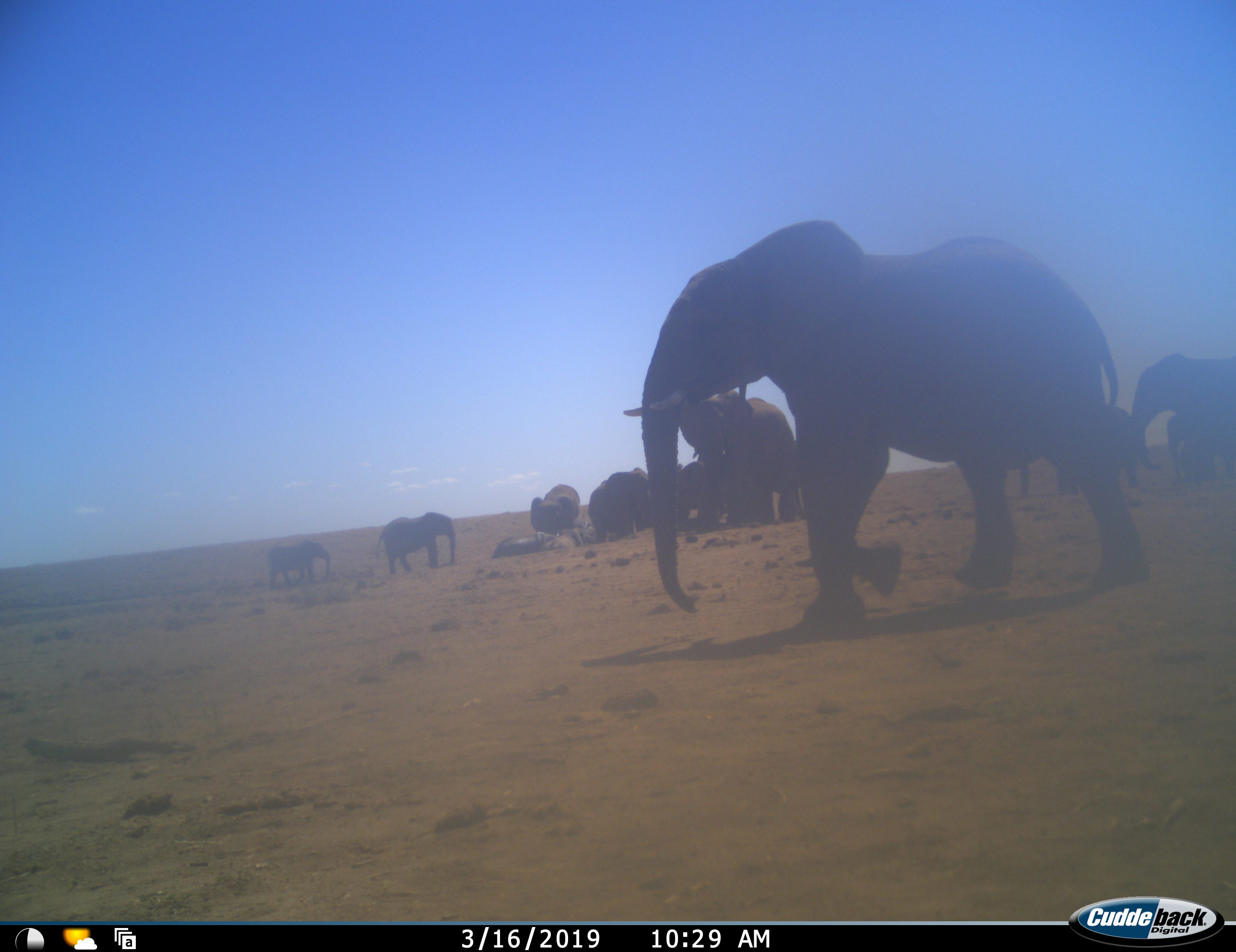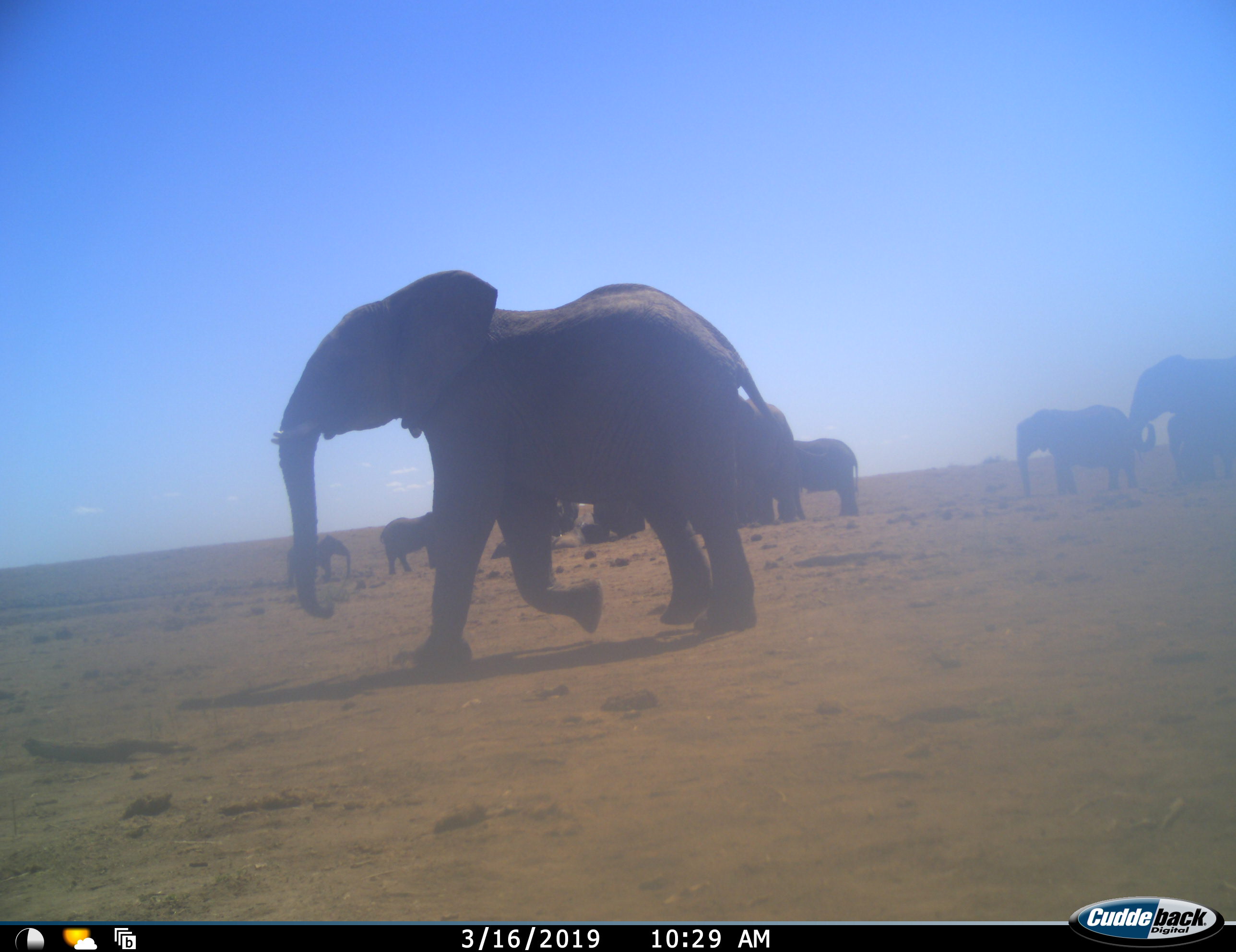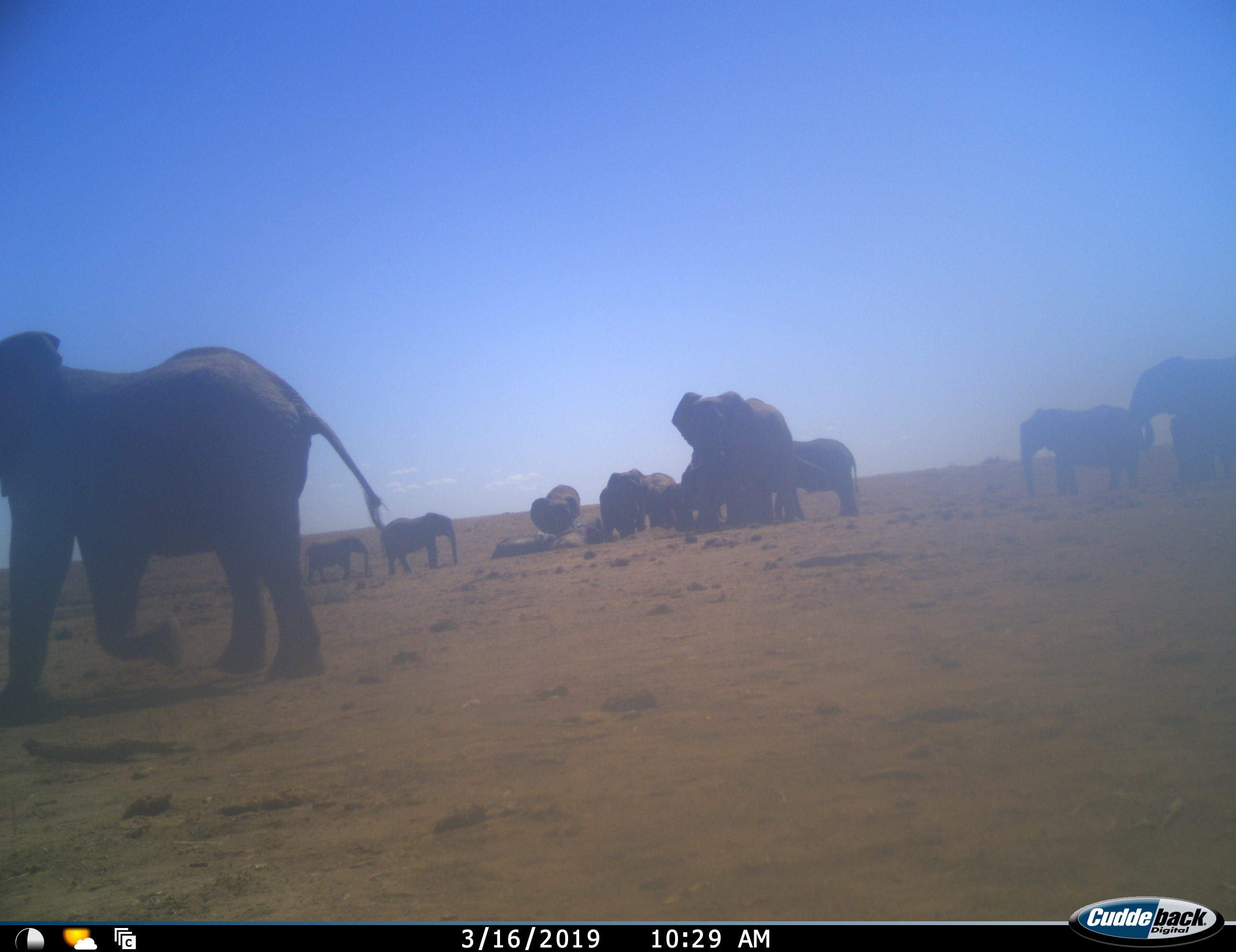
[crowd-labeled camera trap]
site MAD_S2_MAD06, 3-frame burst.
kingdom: Animalia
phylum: Chordata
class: Mammalia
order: Proboscidea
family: Elephantidae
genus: Loxodonta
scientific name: Loxodonta africana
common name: african bush elephant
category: elephant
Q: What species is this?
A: Elephant (african bush elephant) (Loxodonta africana).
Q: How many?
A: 11-50.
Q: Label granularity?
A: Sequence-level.